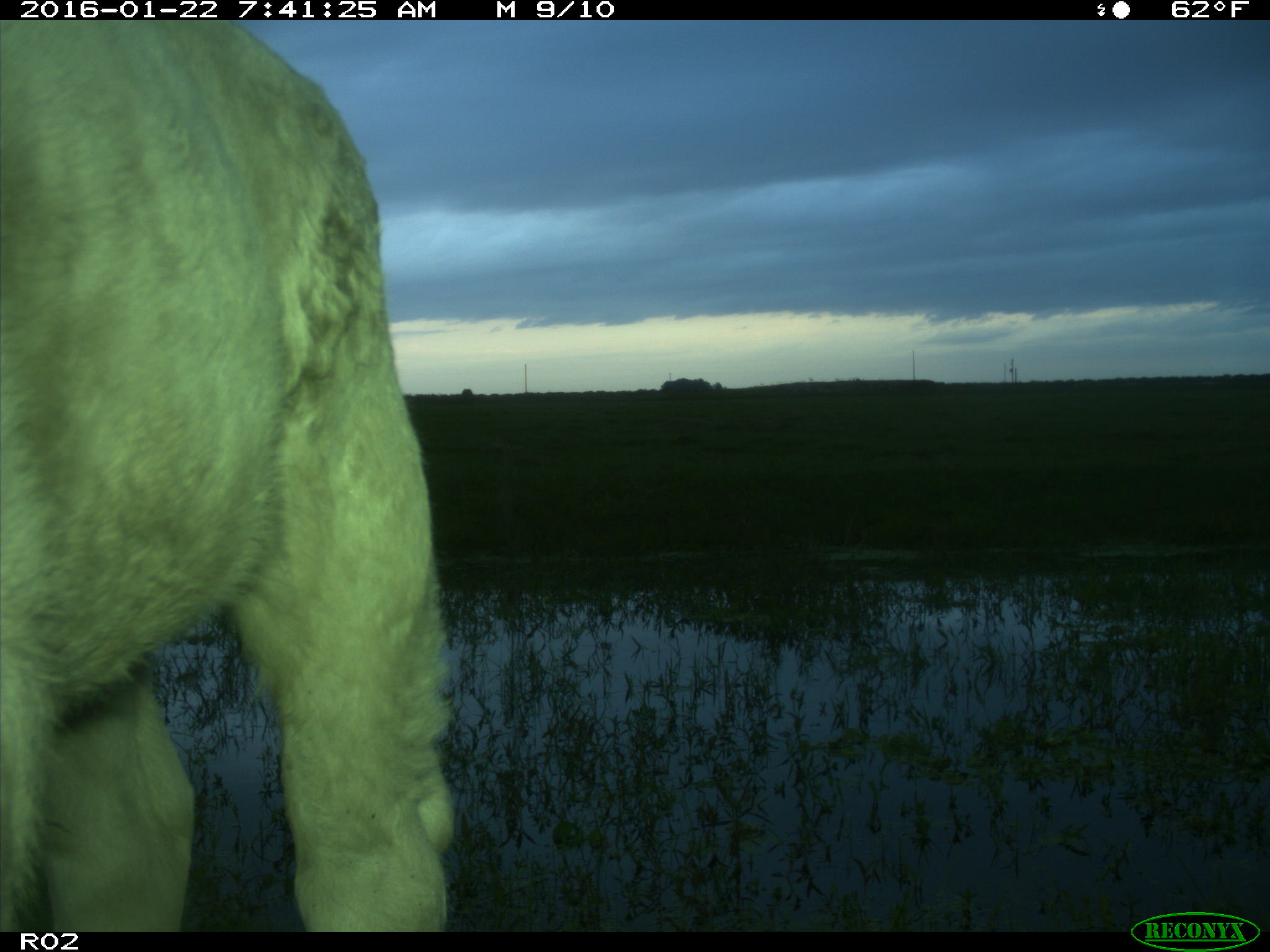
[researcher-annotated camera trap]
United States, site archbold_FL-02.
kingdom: Animalia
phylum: Chordata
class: Mammalia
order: Artiodactyla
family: Bovidae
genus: Bos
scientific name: Bos taurus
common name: domestic cow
Bos taurus (domestic cow).